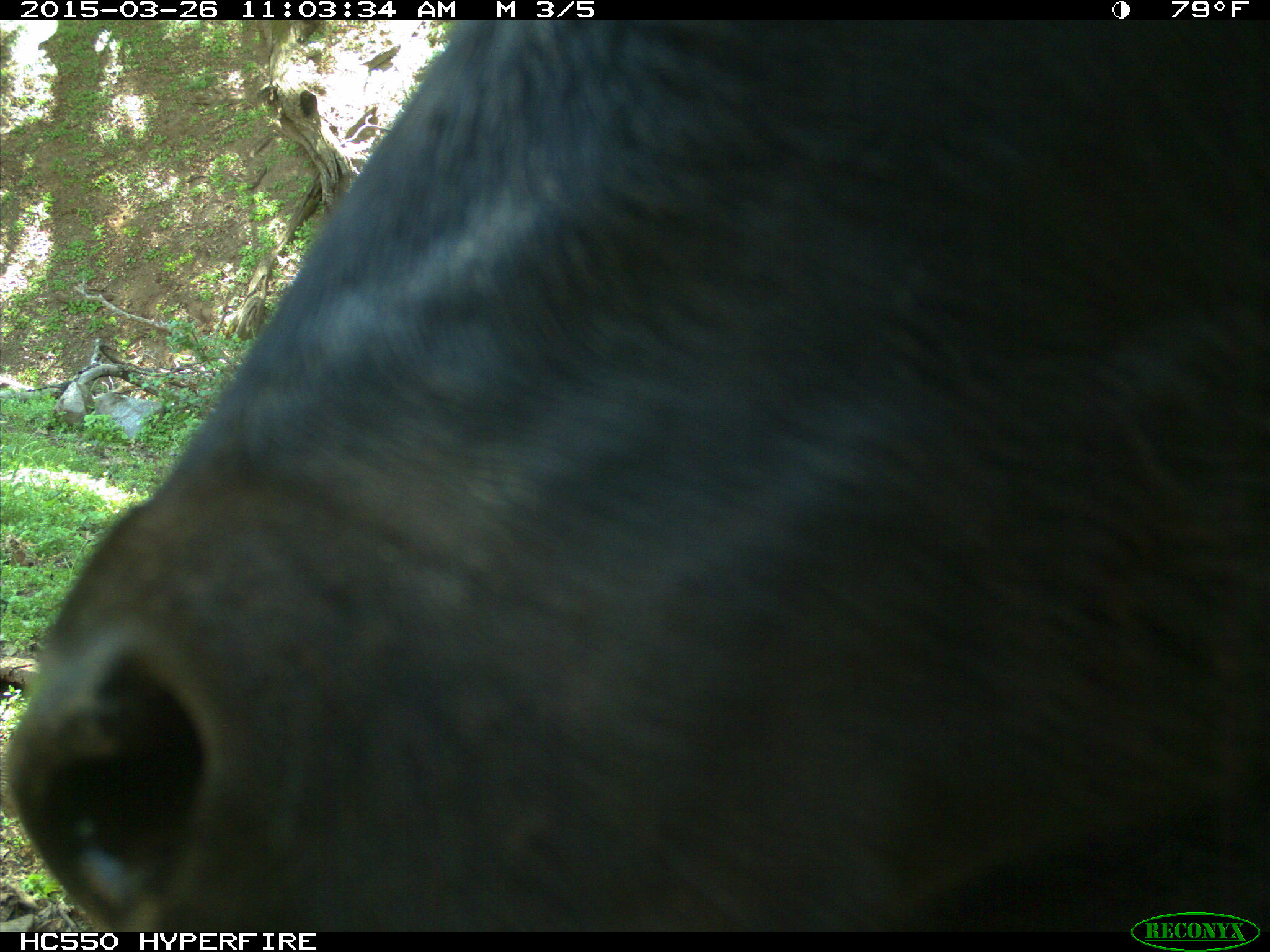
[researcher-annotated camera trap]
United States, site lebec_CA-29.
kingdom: Animalia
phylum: Chordata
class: Mammalia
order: Artiodactyla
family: Bovidae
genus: Bos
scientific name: Bos taurus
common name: domestic cow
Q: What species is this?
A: Bos taurus (domestic cow).